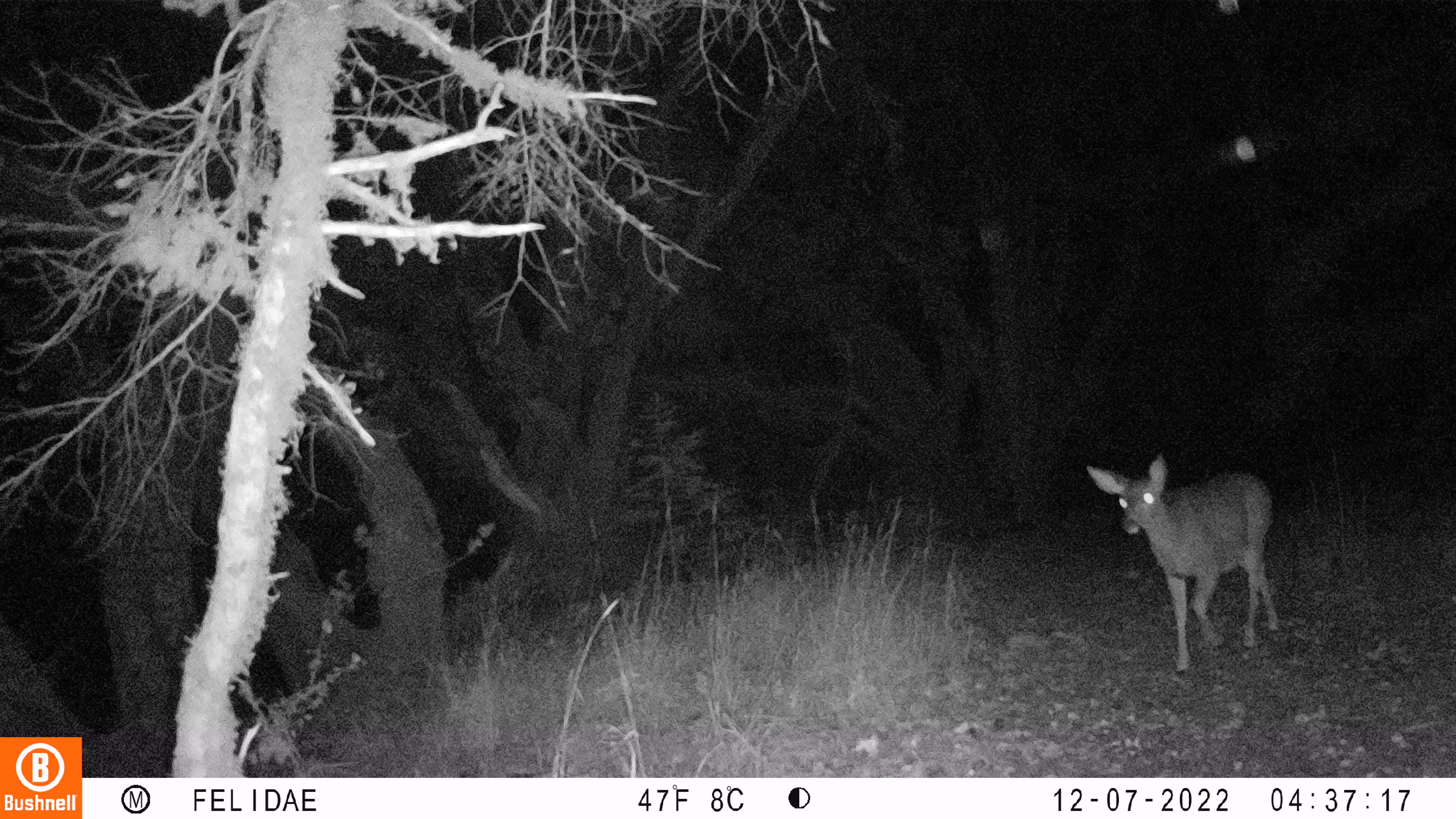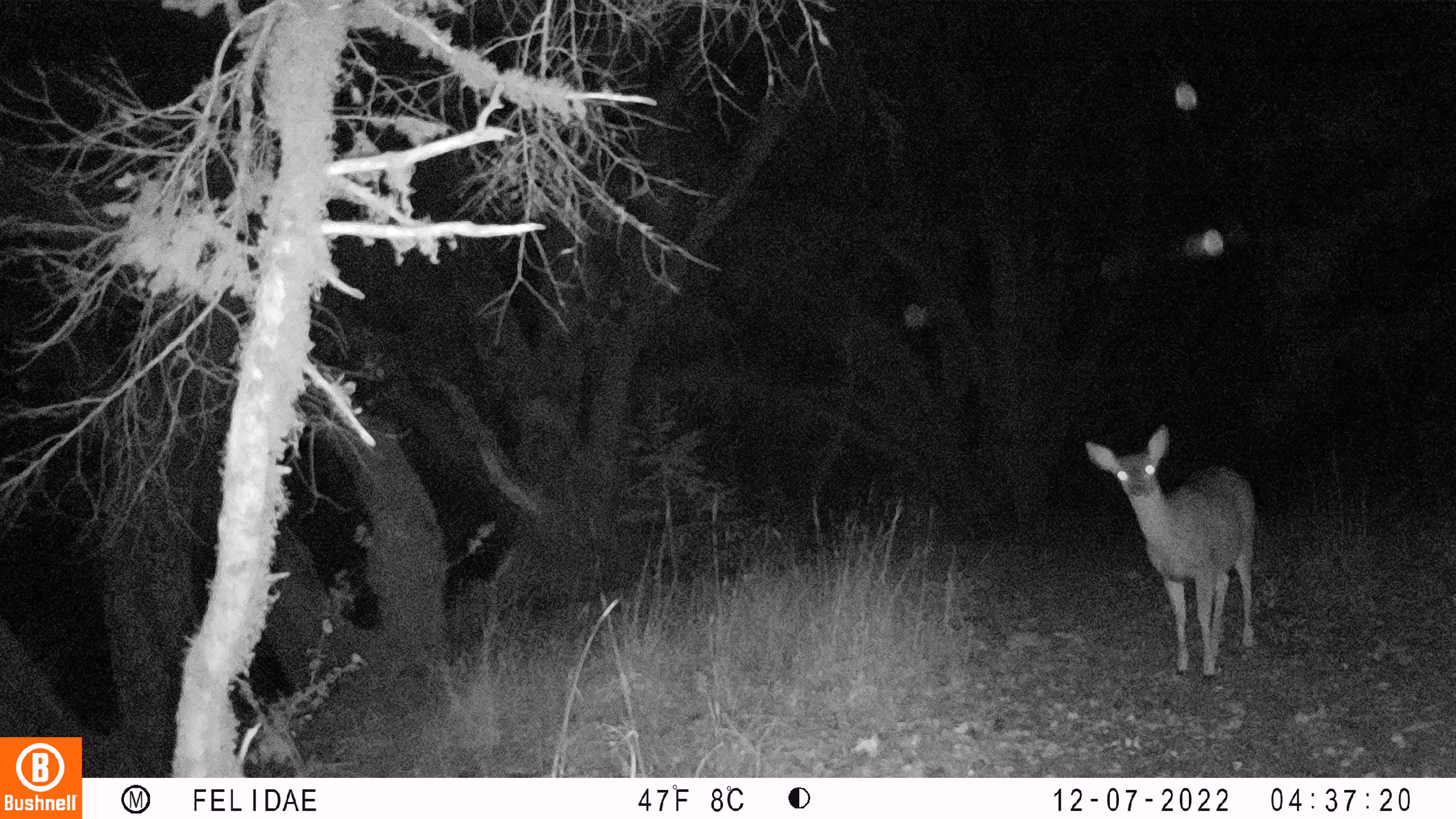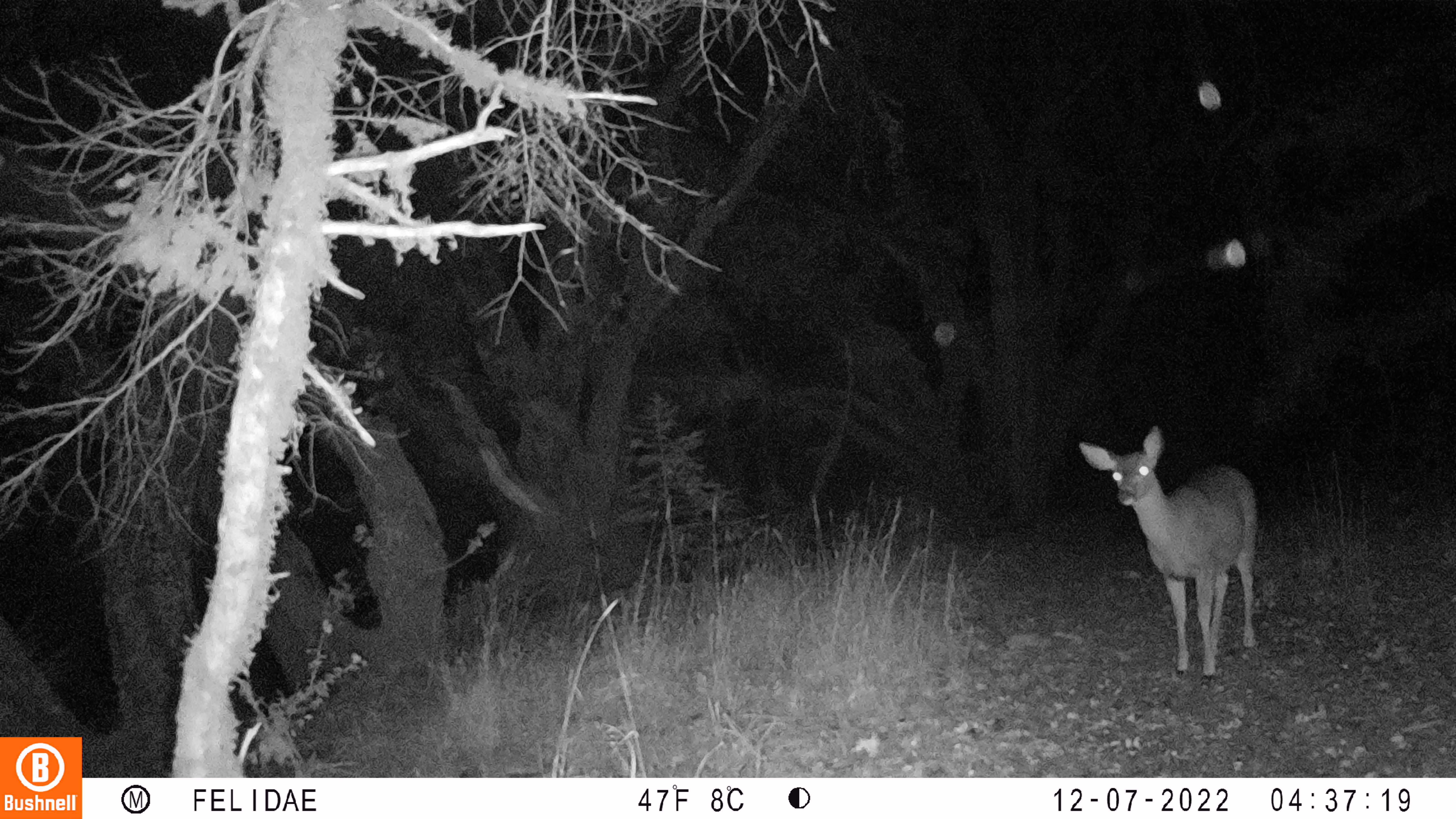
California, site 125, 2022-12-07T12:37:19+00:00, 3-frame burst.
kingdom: Animalia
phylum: Chordata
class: Mammalia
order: Artiodactyla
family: Cervidae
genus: Odocoileus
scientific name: Odocoileus hemionus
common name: mule deer